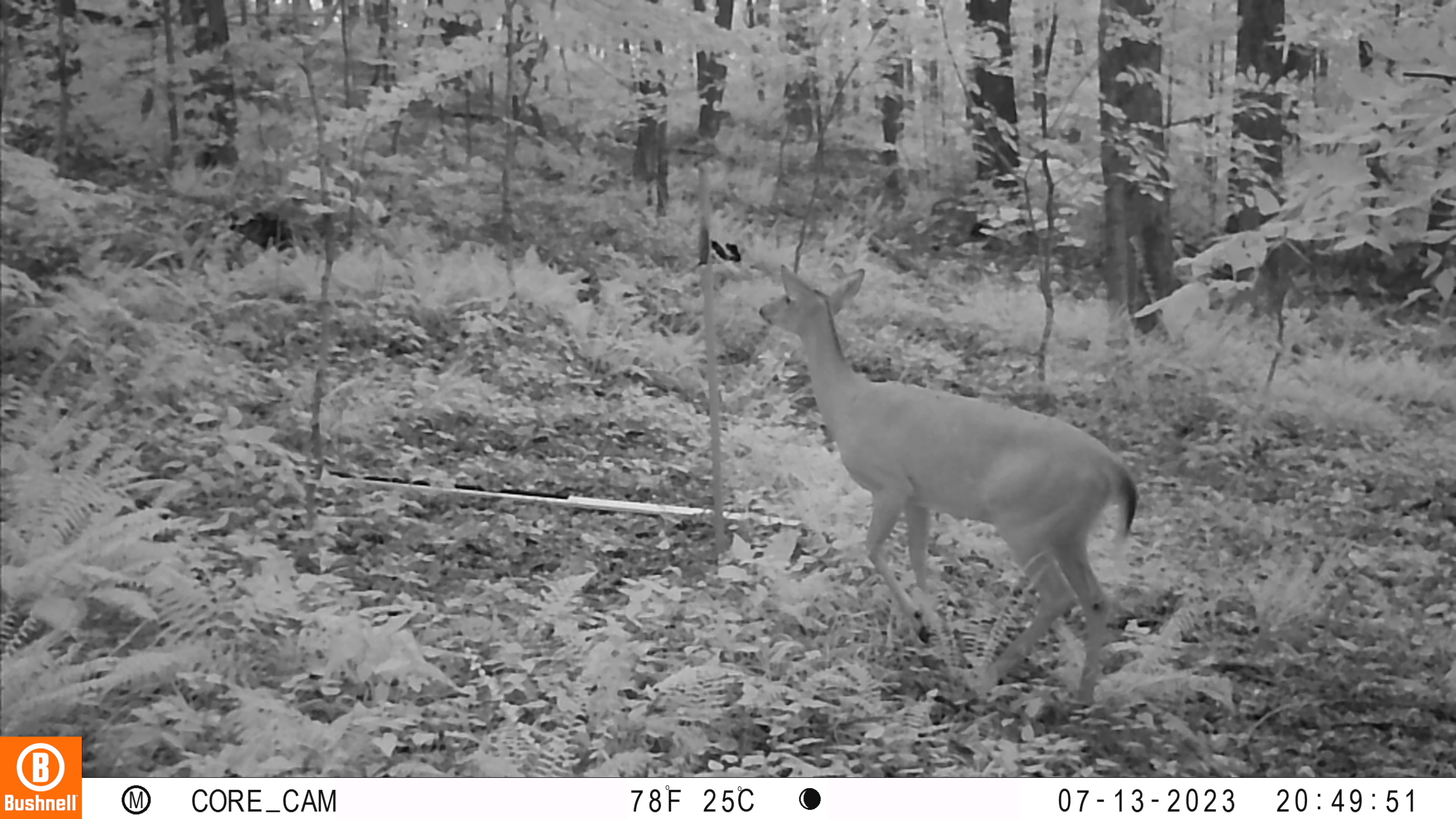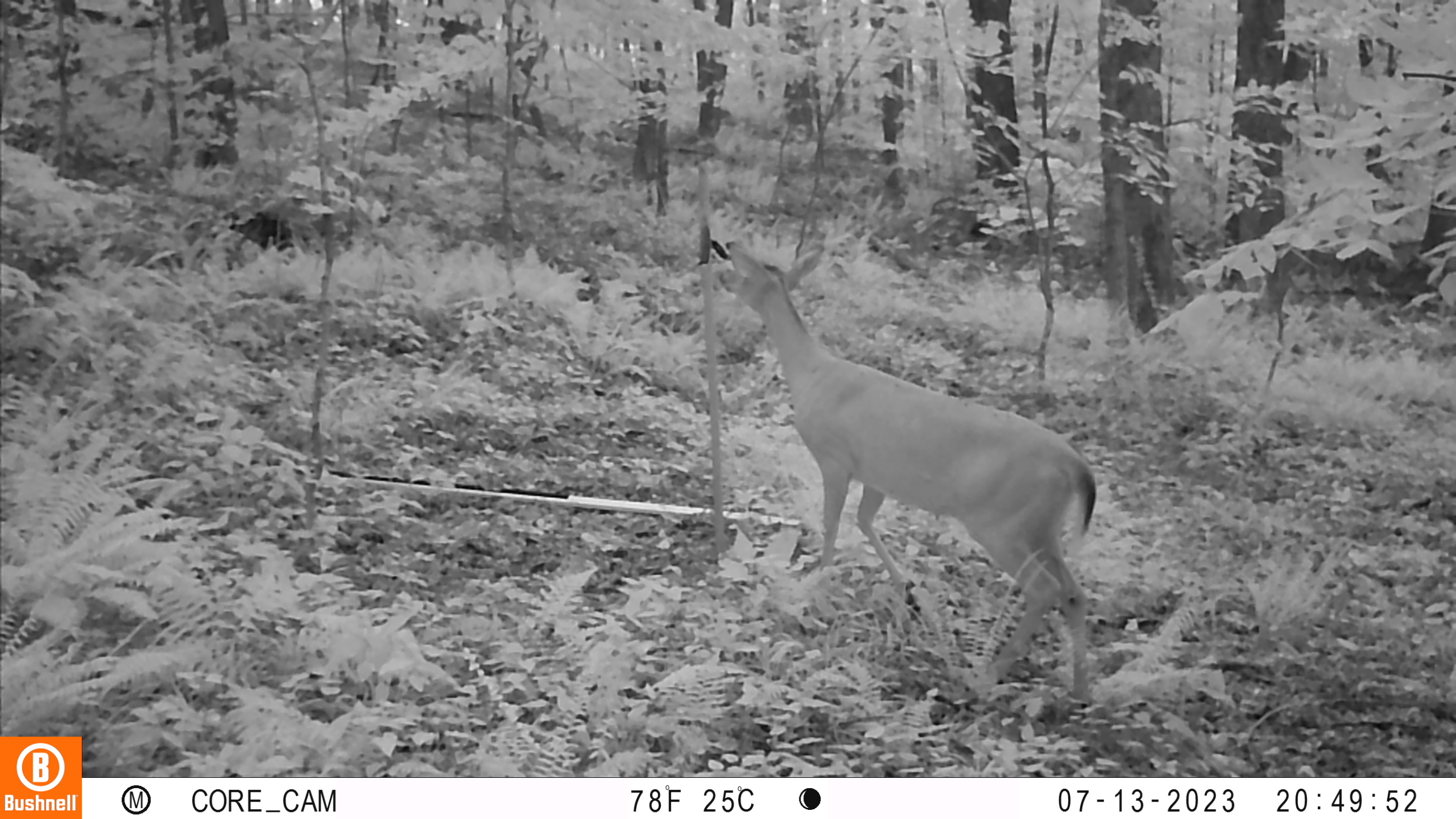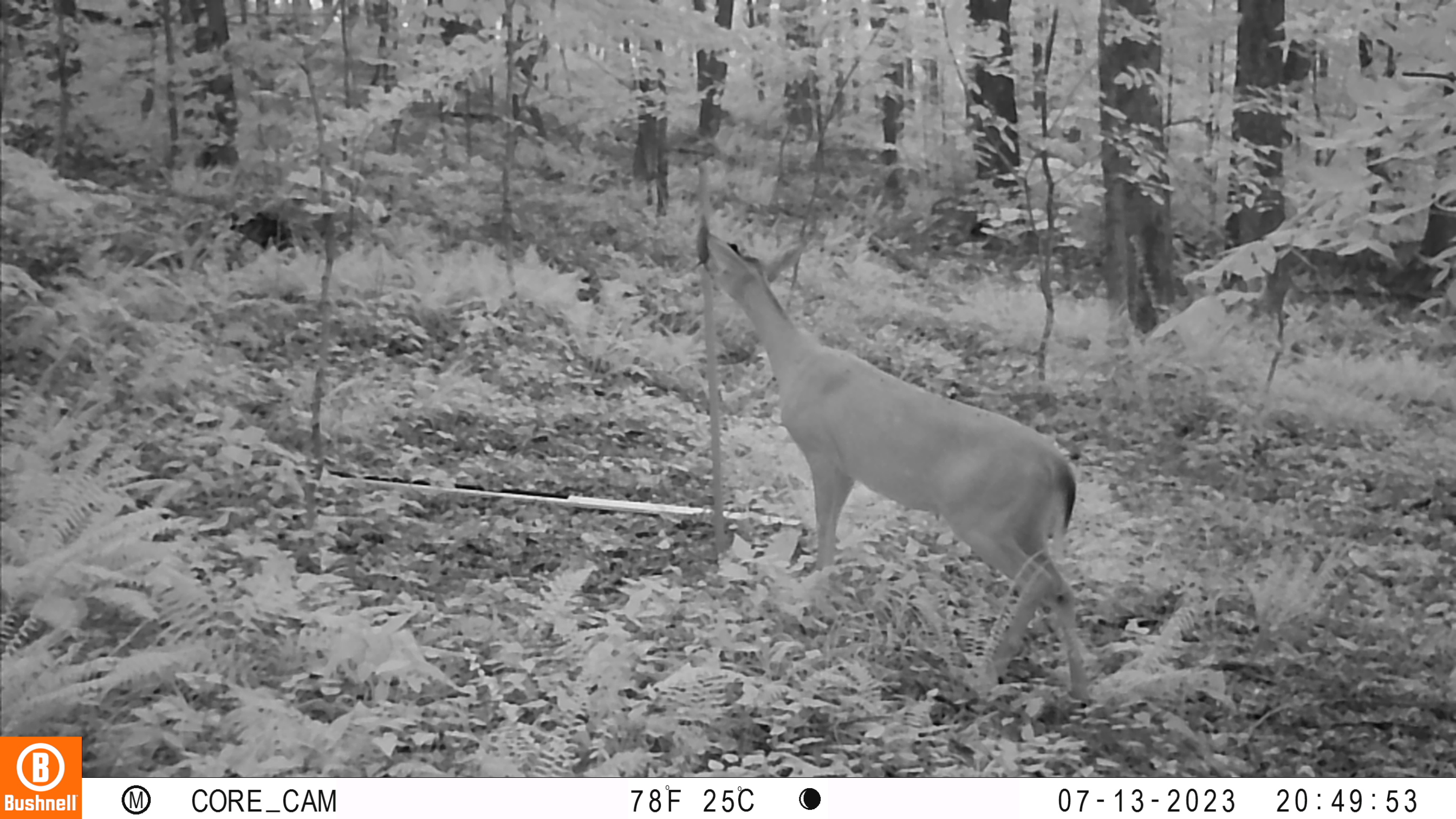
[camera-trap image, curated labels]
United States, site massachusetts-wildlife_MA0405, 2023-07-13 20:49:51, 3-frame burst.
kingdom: Animalia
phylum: Chordata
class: Mammalia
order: Artiodactyla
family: Cervidae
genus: Odocoileus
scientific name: Odocoileus virginianus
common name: white-tailed deer